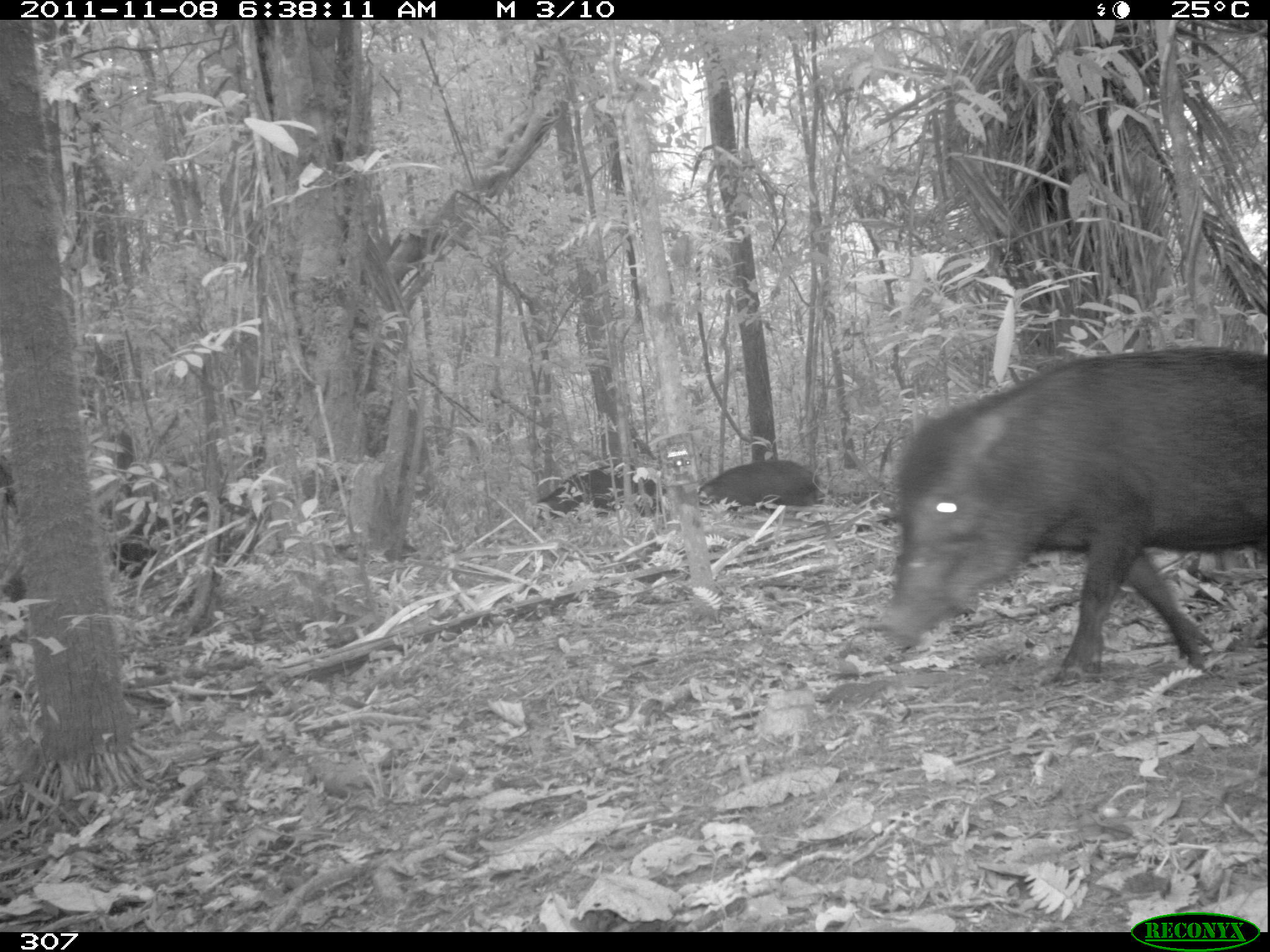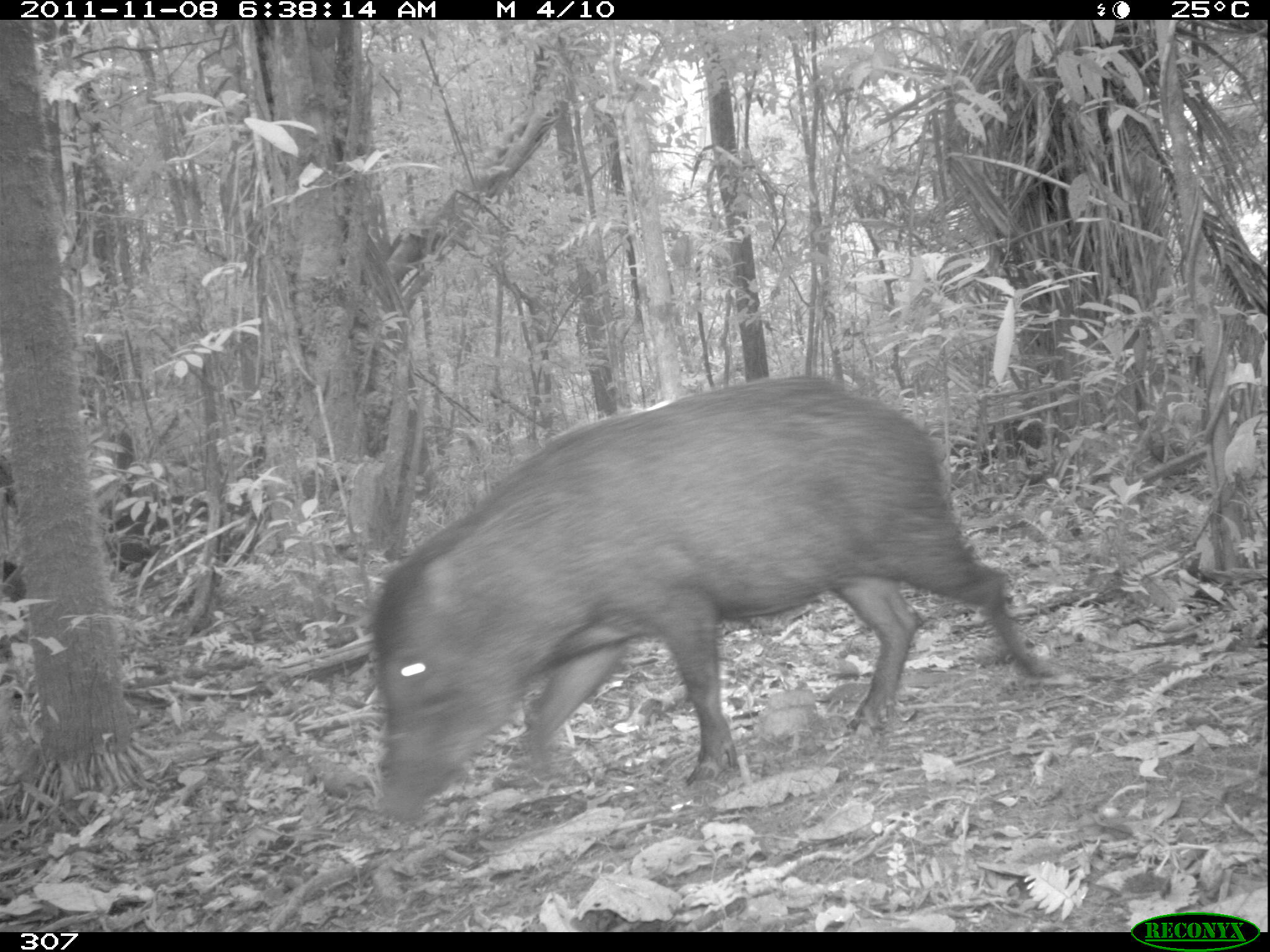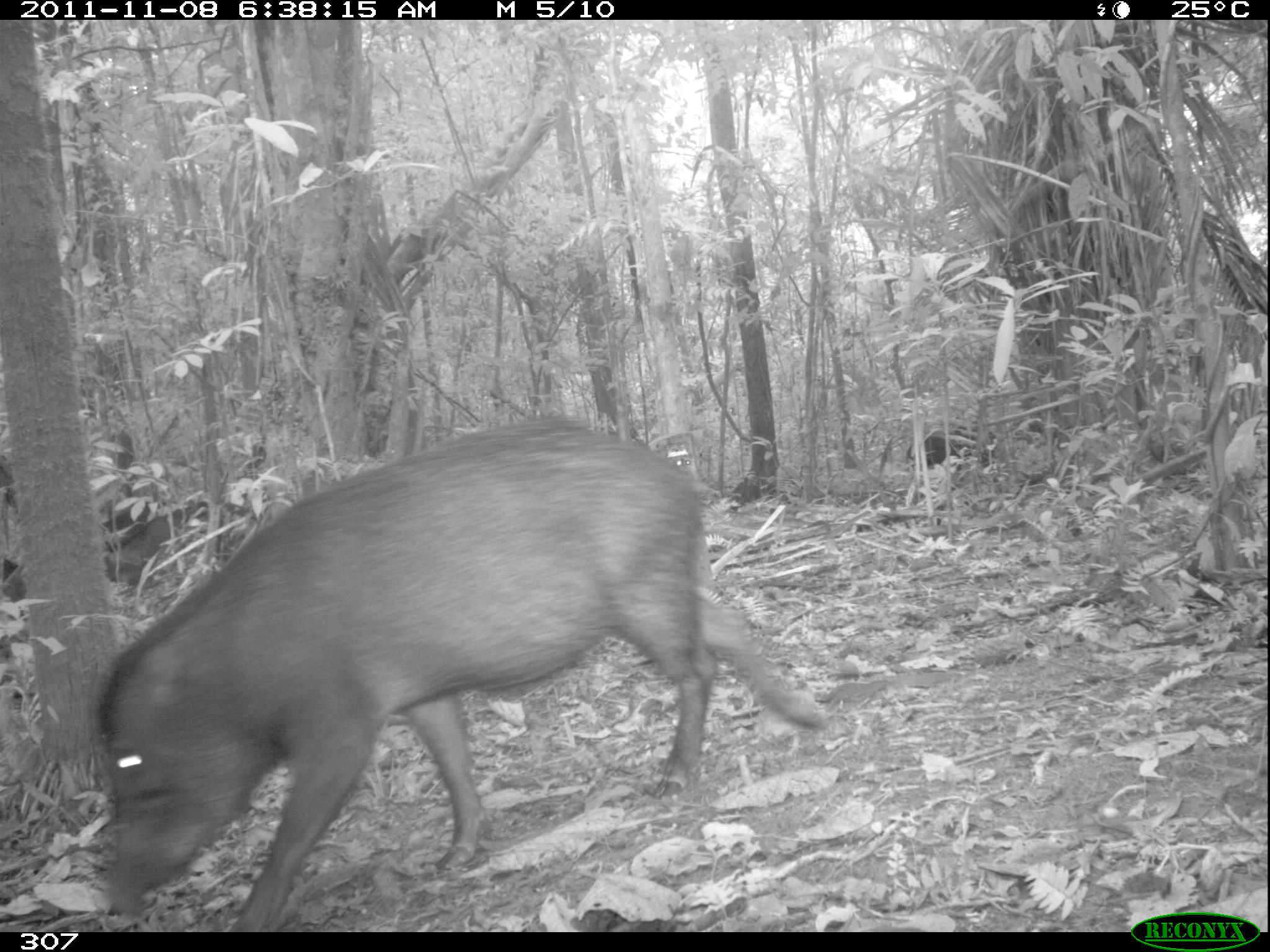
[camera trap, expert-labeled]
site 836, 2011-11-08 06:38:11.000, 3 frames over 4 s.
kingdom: Animalia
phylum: Chordata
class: Mammalia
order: Artiodactyla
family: Tayassuidae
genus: Tayassu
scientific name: Tayassu pecari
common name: white-lipped peccary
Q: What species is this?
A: Tayassu pecari (white-lipped peccary).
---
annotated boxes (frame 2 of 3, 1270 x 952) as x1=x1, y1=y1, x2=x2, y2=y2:
tayassu pecari: x1=369, y1=374, x2=1054, y2=823